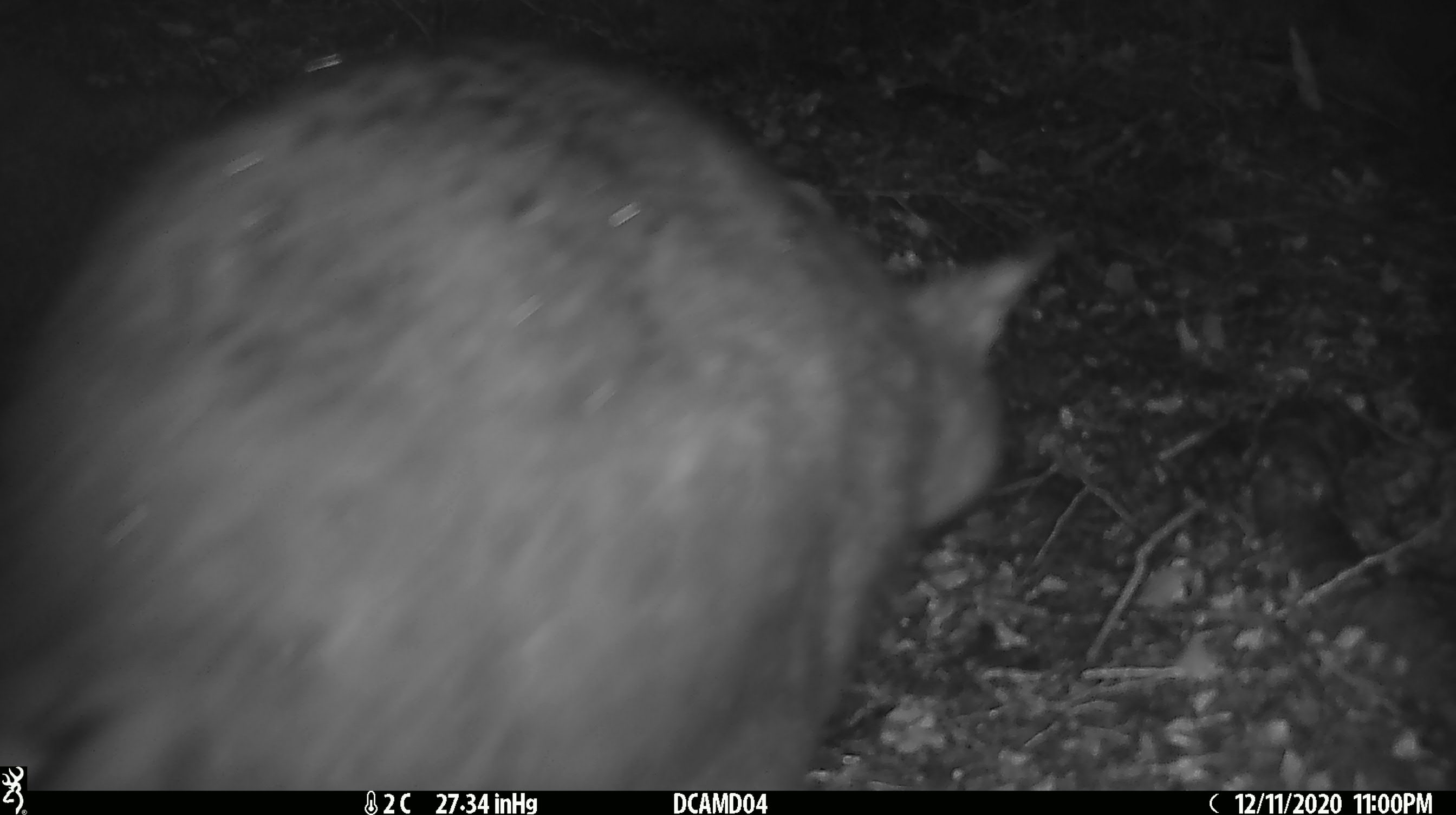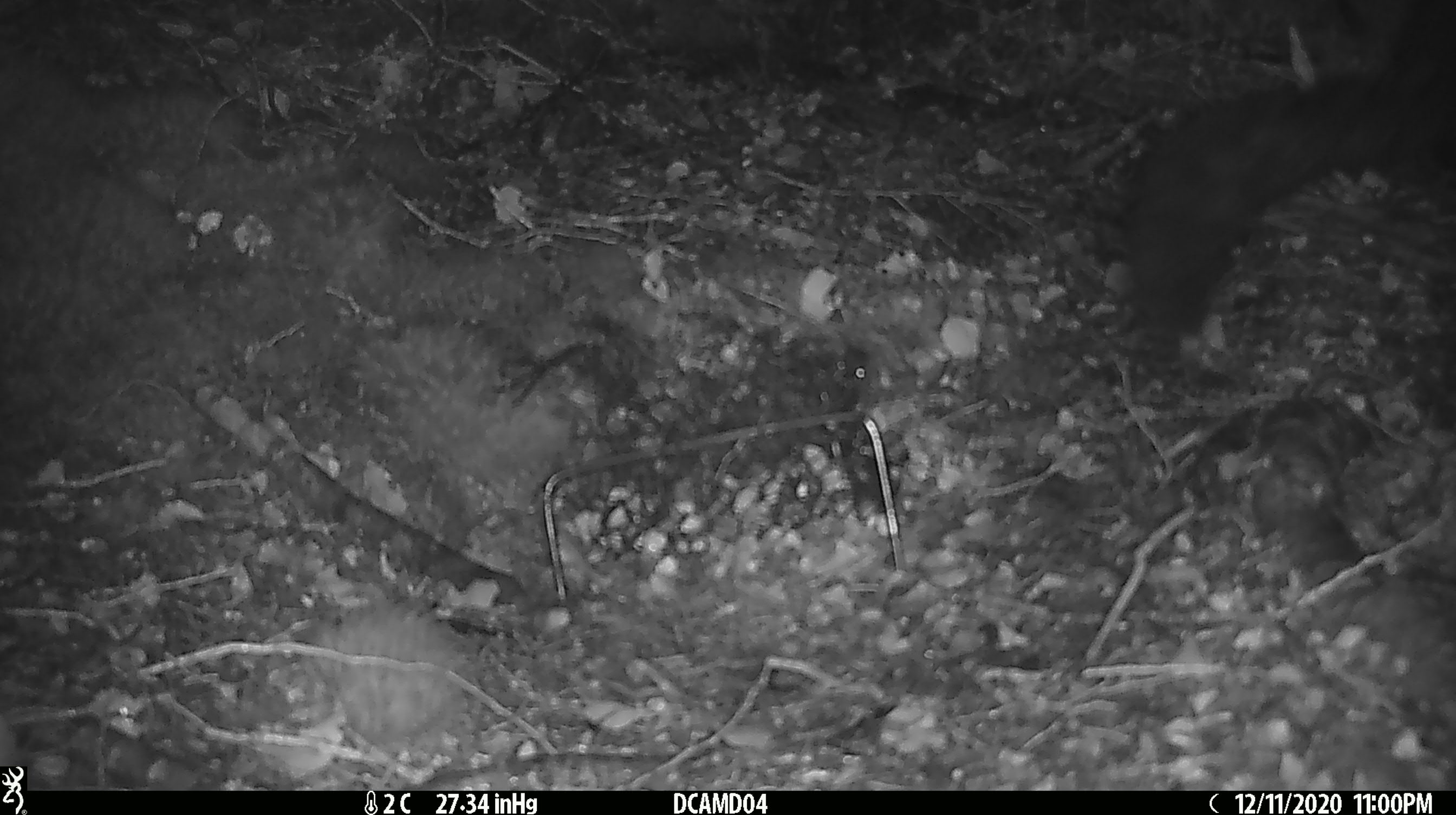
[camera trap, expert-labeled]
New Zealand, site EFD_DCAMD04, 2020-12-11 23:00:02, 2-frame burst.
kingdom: Animalia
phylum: Chordata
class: Mammalia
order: Diprotodontia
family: Phalangeridae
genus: Trichosurus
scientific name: Trichosurus vulpecula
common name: common brushtail possum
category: possum